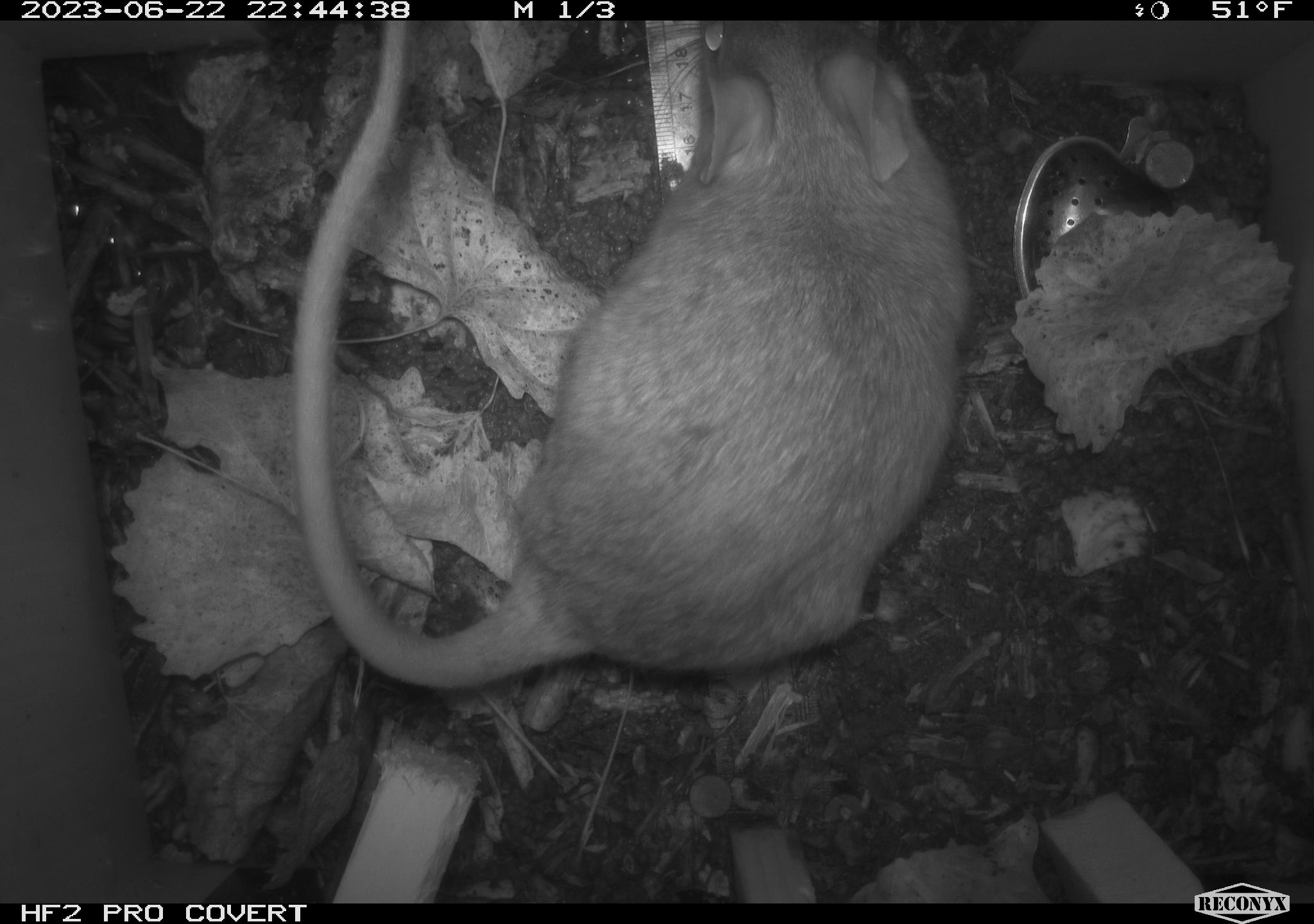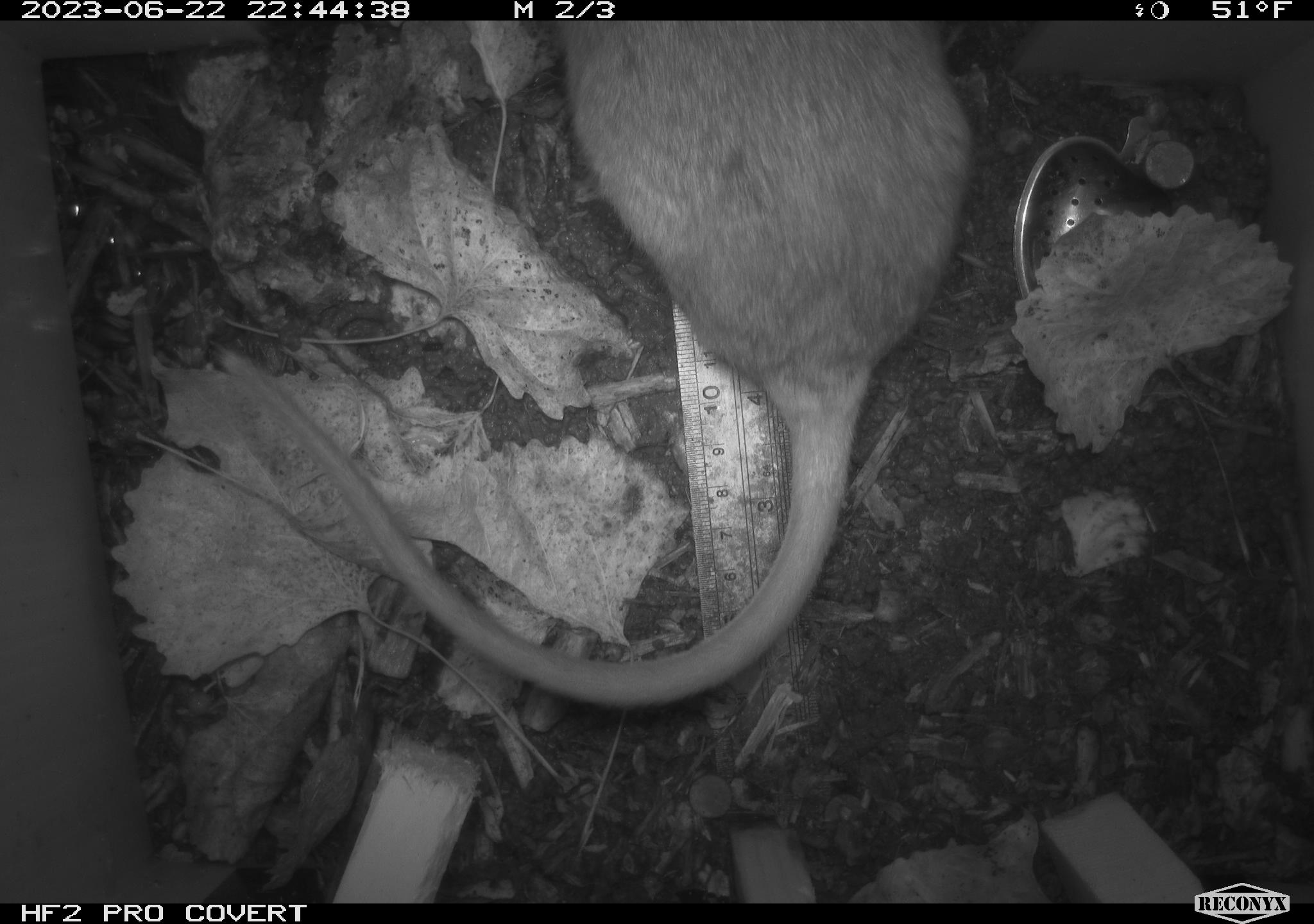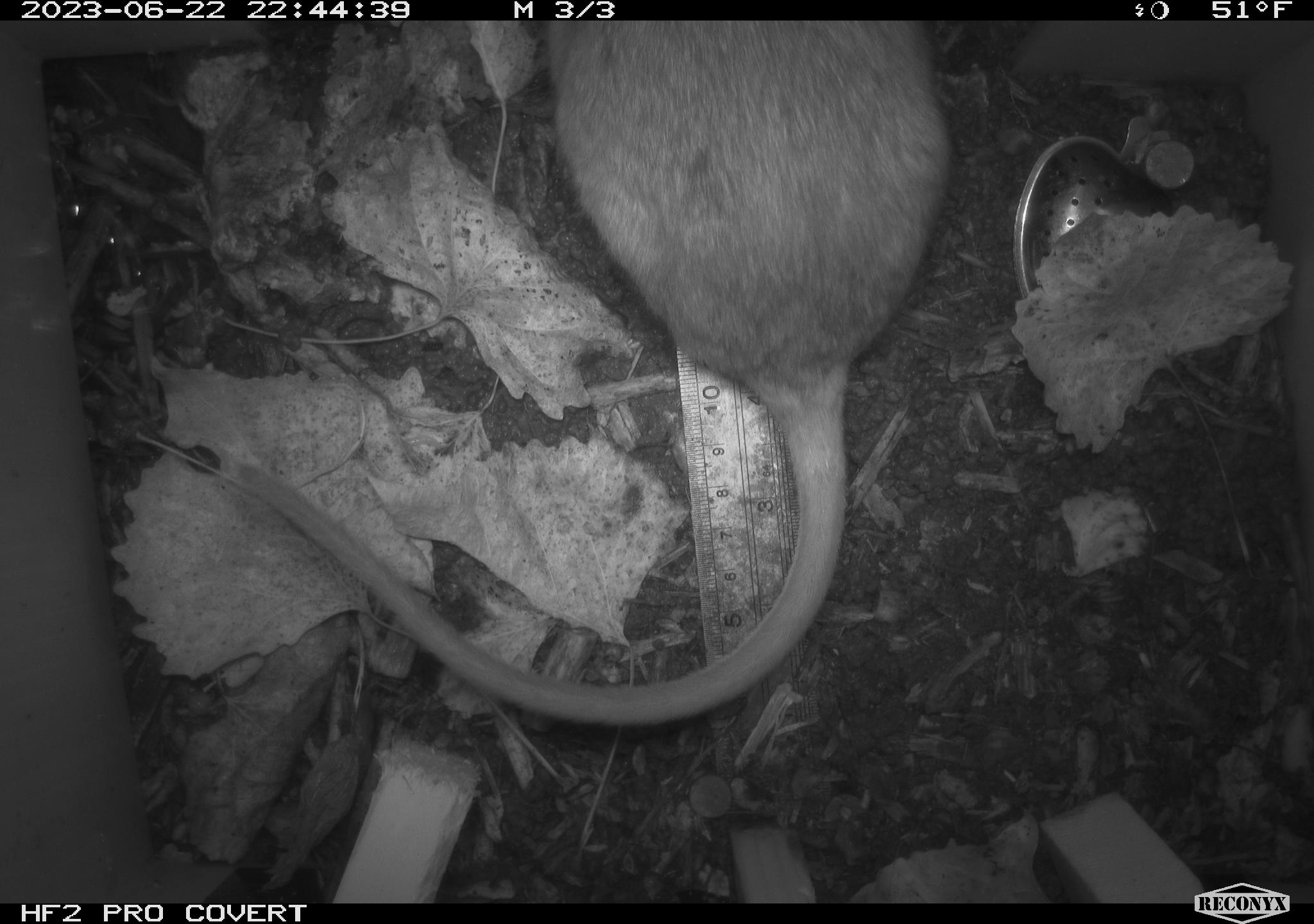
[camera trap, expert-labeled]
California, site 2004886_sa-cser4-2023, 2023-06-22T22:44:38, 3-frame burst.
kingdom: Animalia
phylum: Chordata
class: Mammalia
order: Rodentia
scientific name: Rodentia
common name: woodrat or rat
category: woodrat or rat species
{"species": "woodrat or rat species (woodrat or rat) (Rodentia)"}